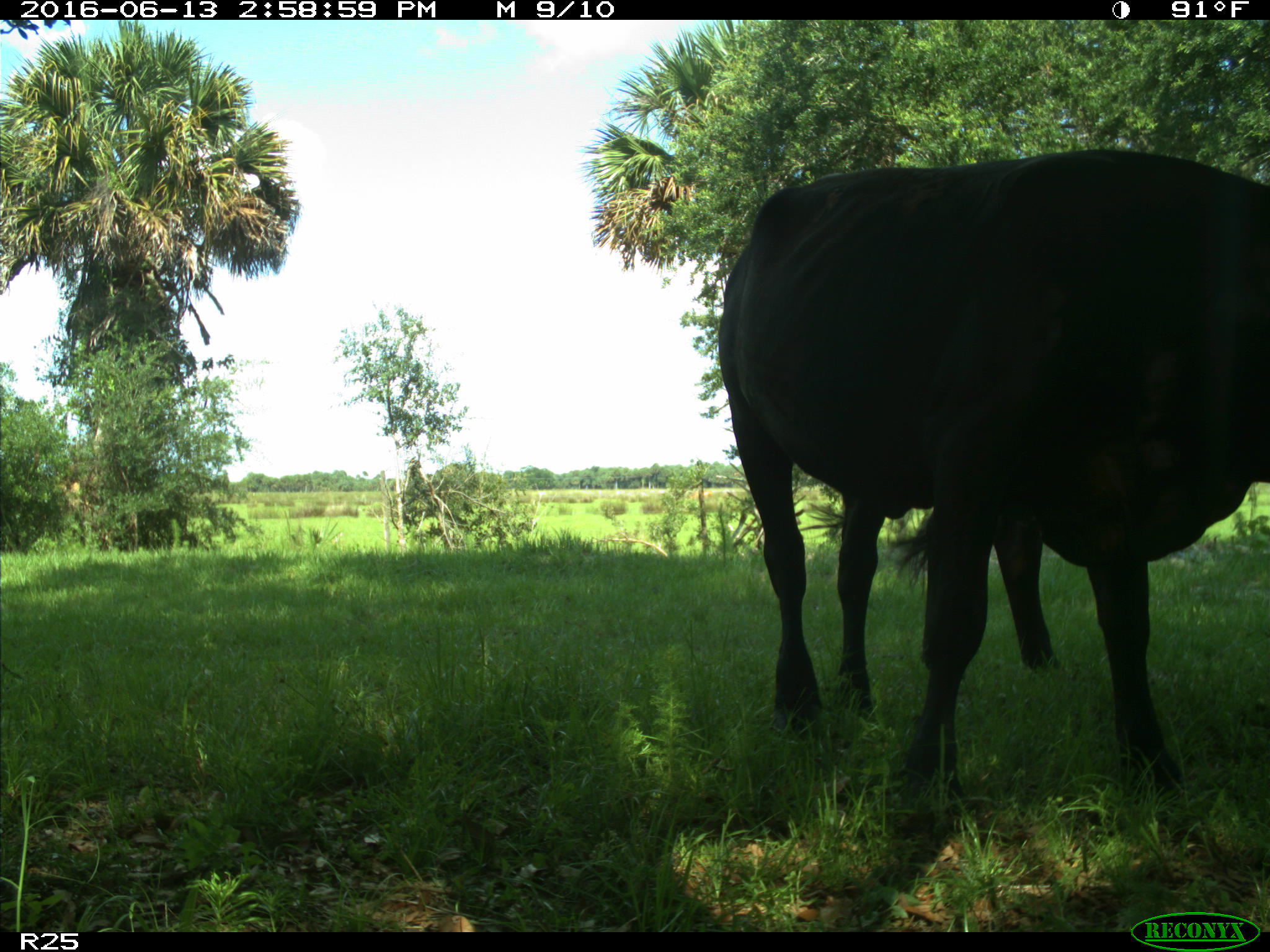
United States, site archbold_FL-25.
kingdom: Animalia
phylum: Chordata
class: Mammalia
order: Artiodactyla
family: Bovidae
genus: Bos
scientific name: Bos taurus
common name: domestic cow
Bos taurus (domestic cow).